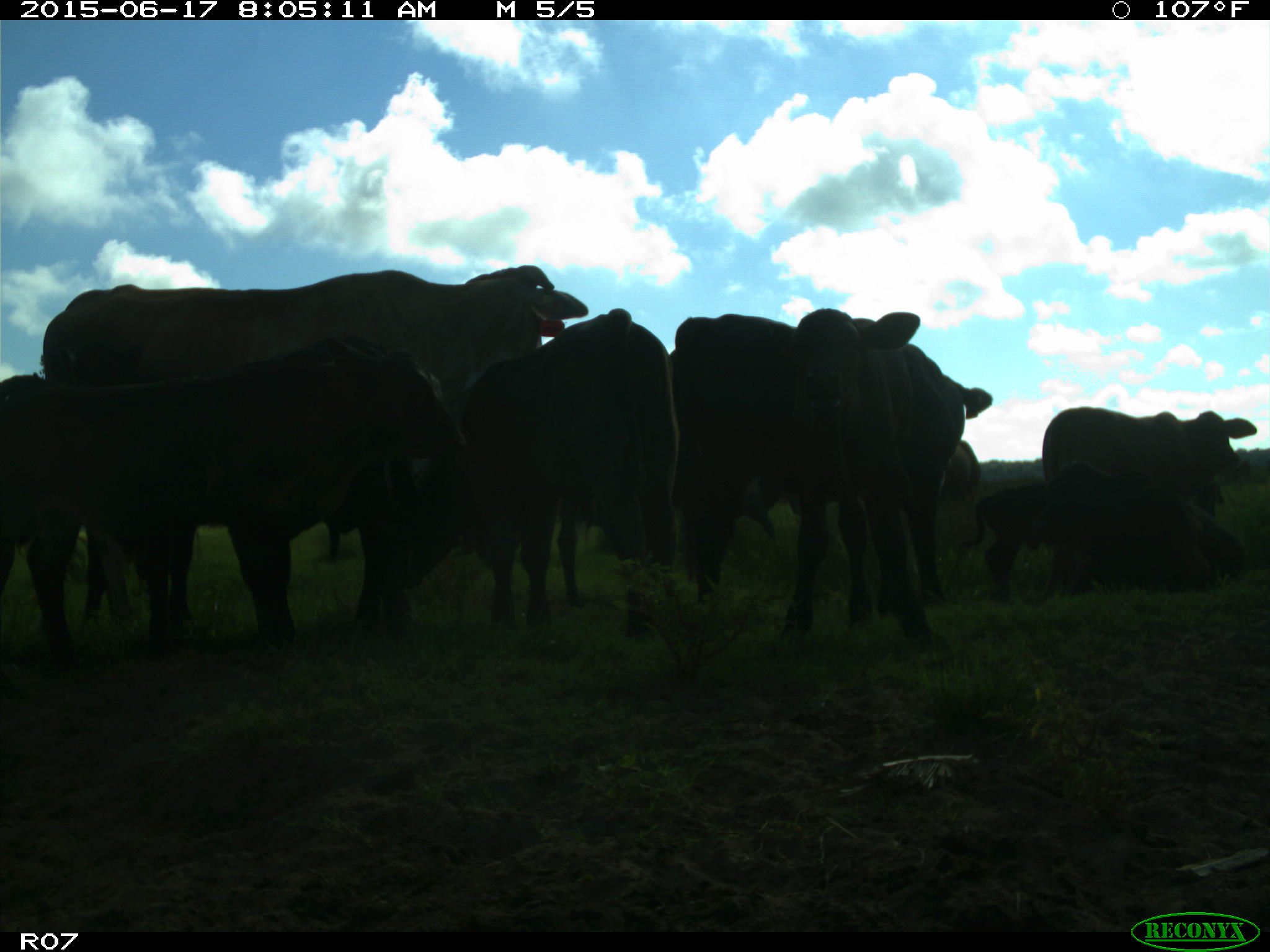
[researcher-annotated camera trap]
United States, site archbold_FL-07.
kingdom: Animalia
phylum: Chordata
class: Mammalia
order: Artiodactyla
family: Bovidae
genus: Bos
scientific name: Bos taurus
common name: domestic cow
Bos taurus (domestic cow).